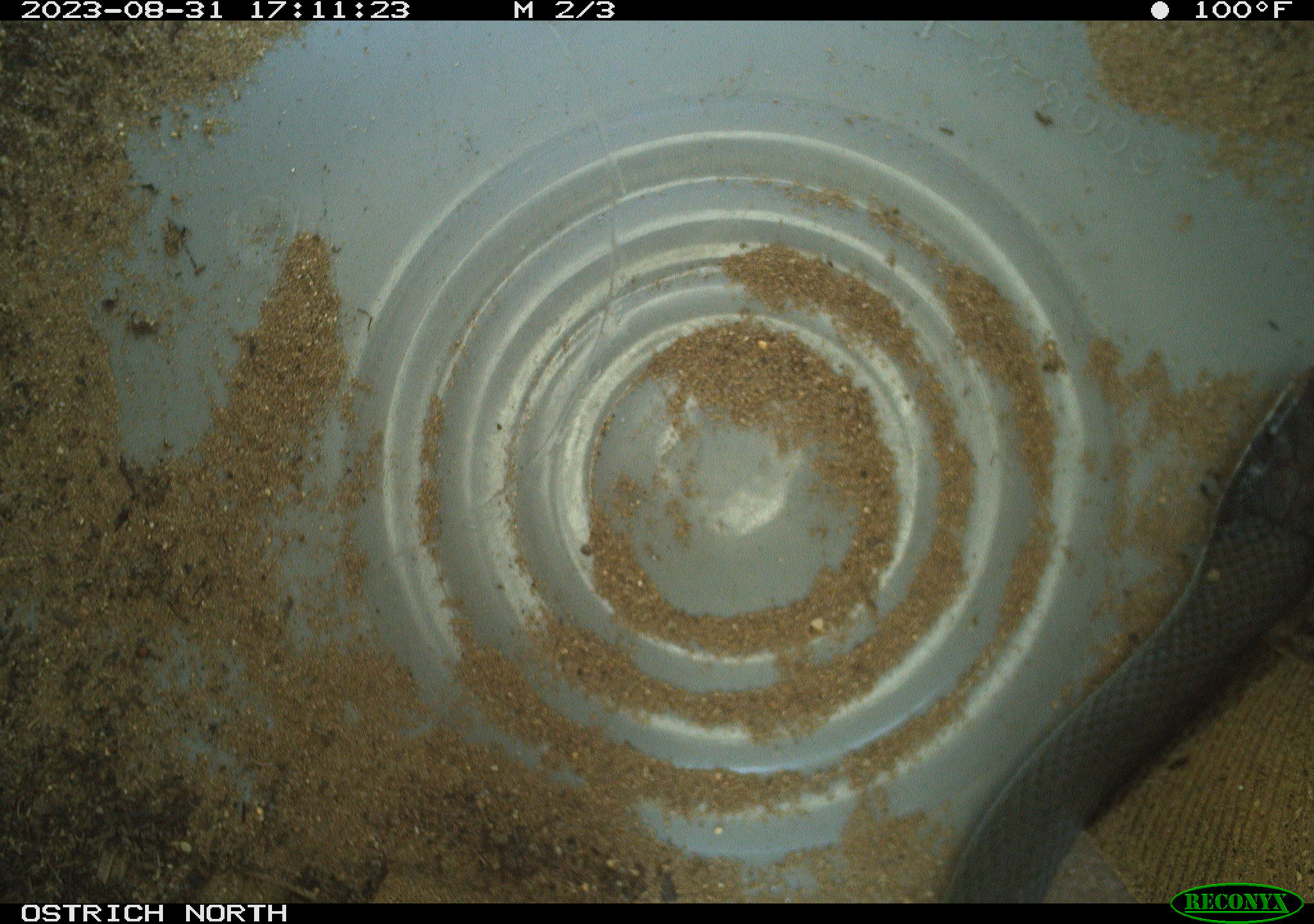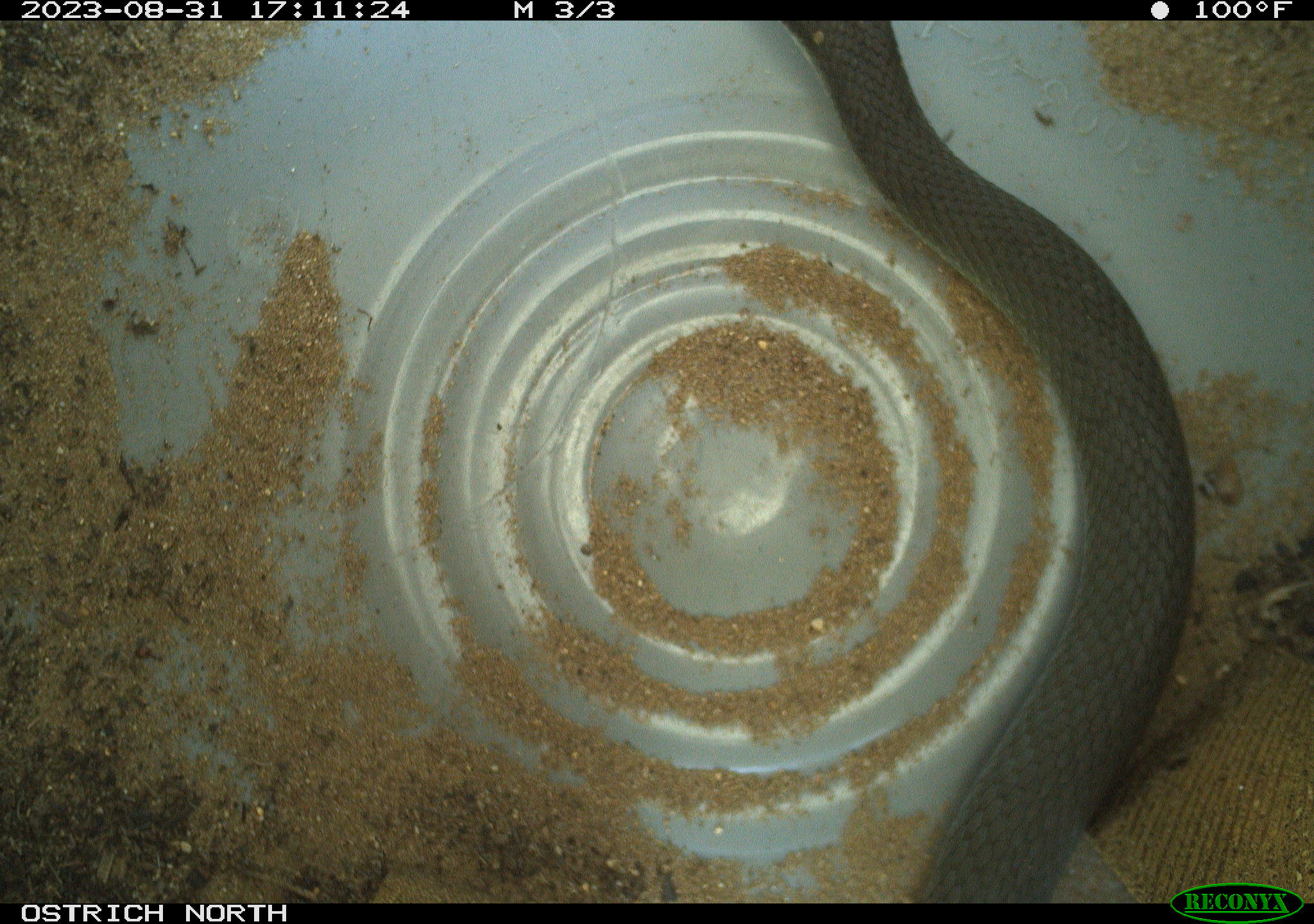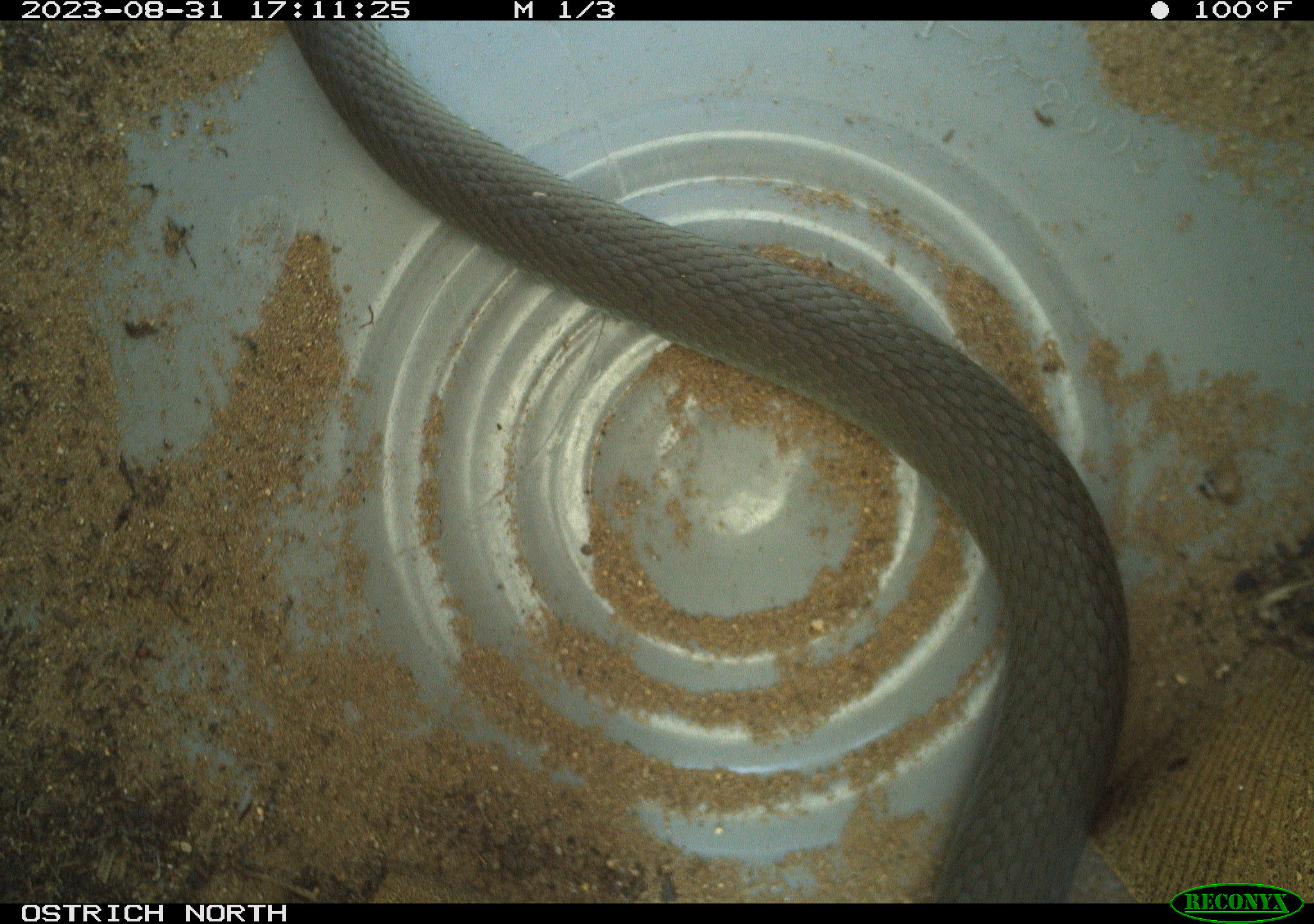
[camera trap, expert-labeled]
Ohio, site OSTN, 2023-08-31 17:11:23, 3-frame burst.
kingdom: Animalia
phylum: Chordata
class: Reptilia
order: Squamata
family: Colubridae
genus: Coluber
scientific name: Coluber constrictor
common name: eastern racer snake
Eastern racer snake (Coluber constrictor).